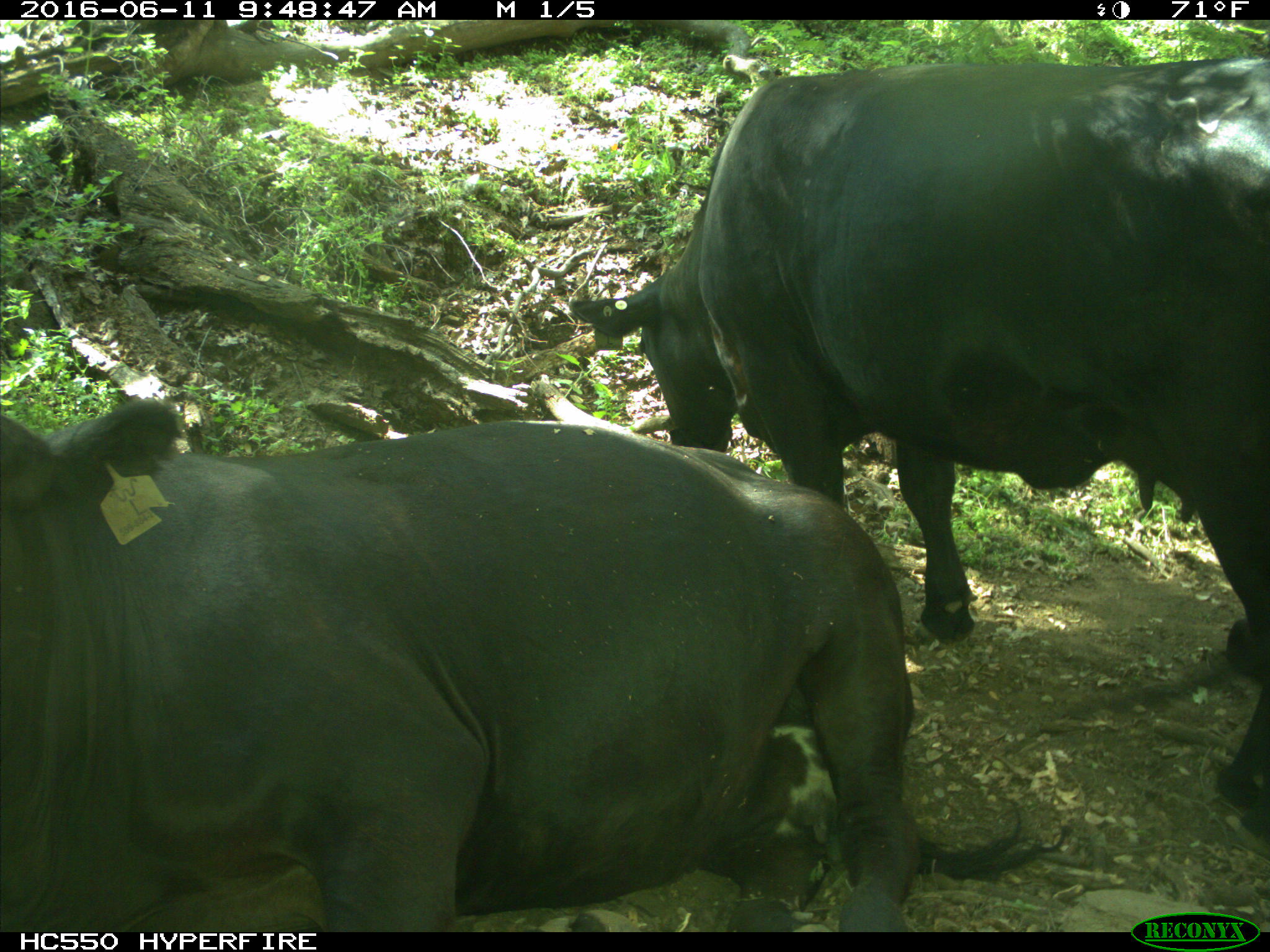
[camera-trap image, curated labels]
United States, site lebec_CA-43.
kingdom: Animalia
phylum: Chordata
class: Mammalia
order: Artiodactyla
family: Bovidae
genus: Bos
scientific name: Bos taurus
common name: domestic cow